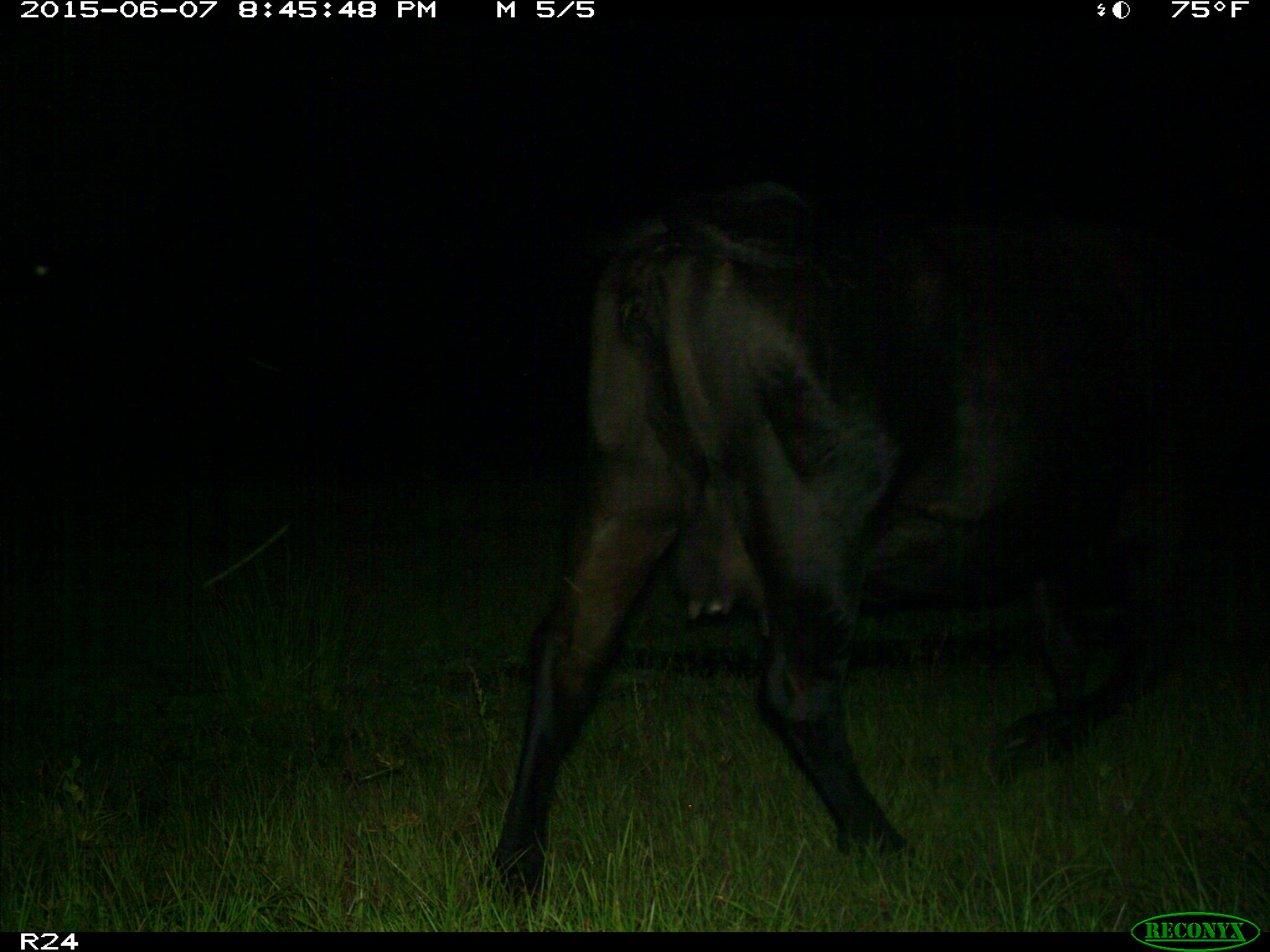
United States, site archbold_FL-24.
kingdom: Animalia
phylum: Chordata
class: Mammalia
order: Artiodactyla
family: Bovidae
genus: Bos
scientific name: Bos taurus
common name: domestic cow